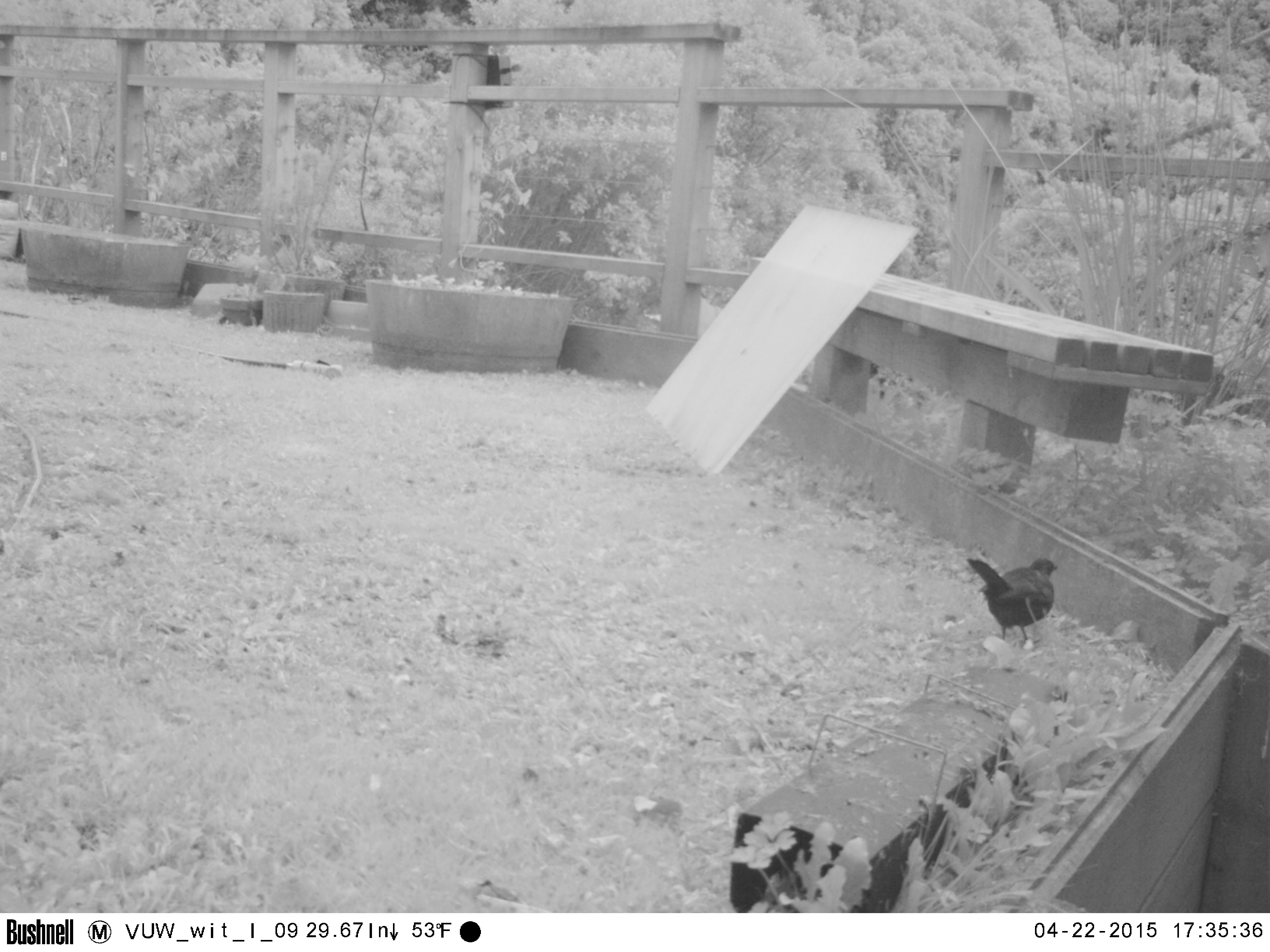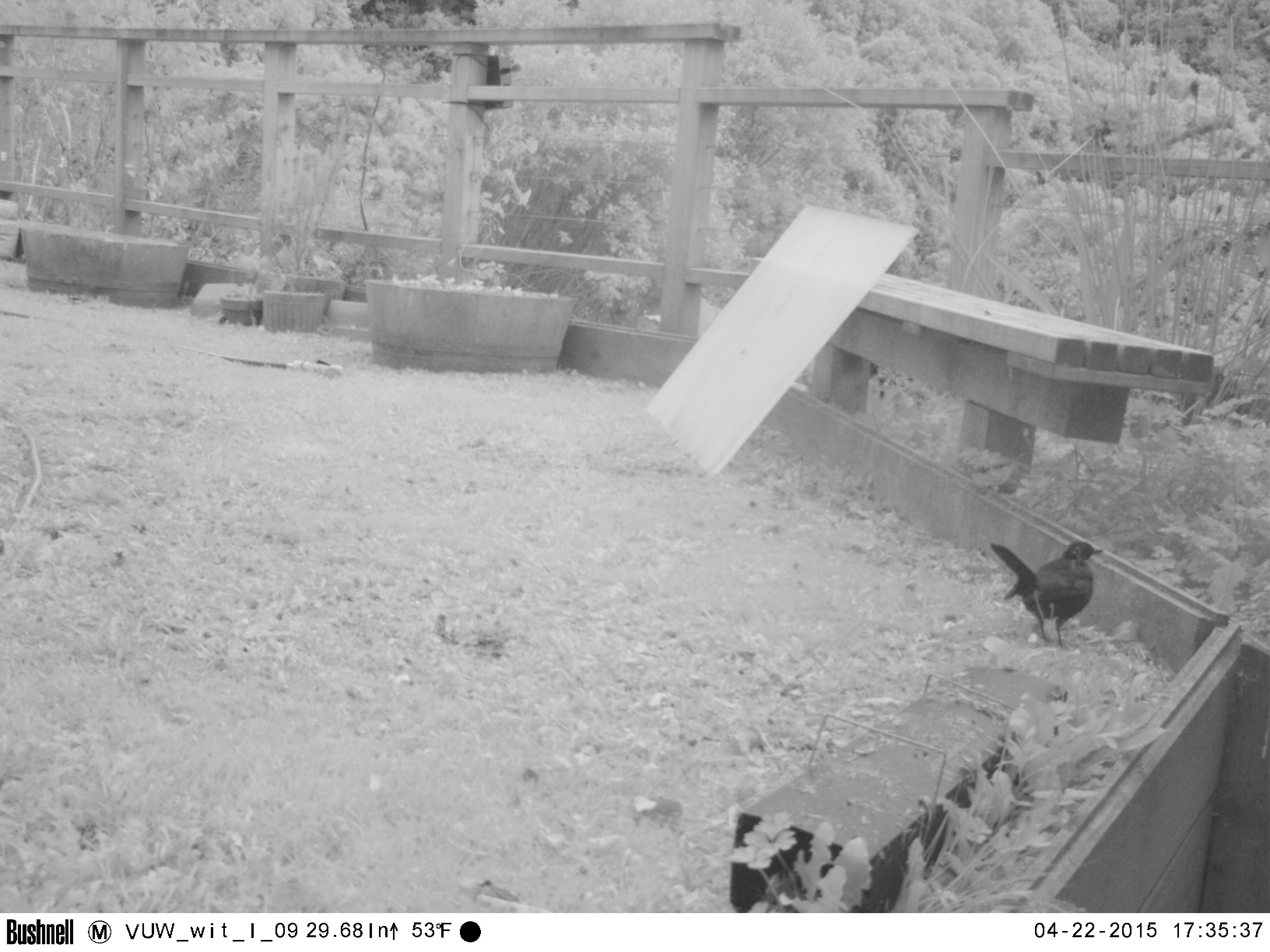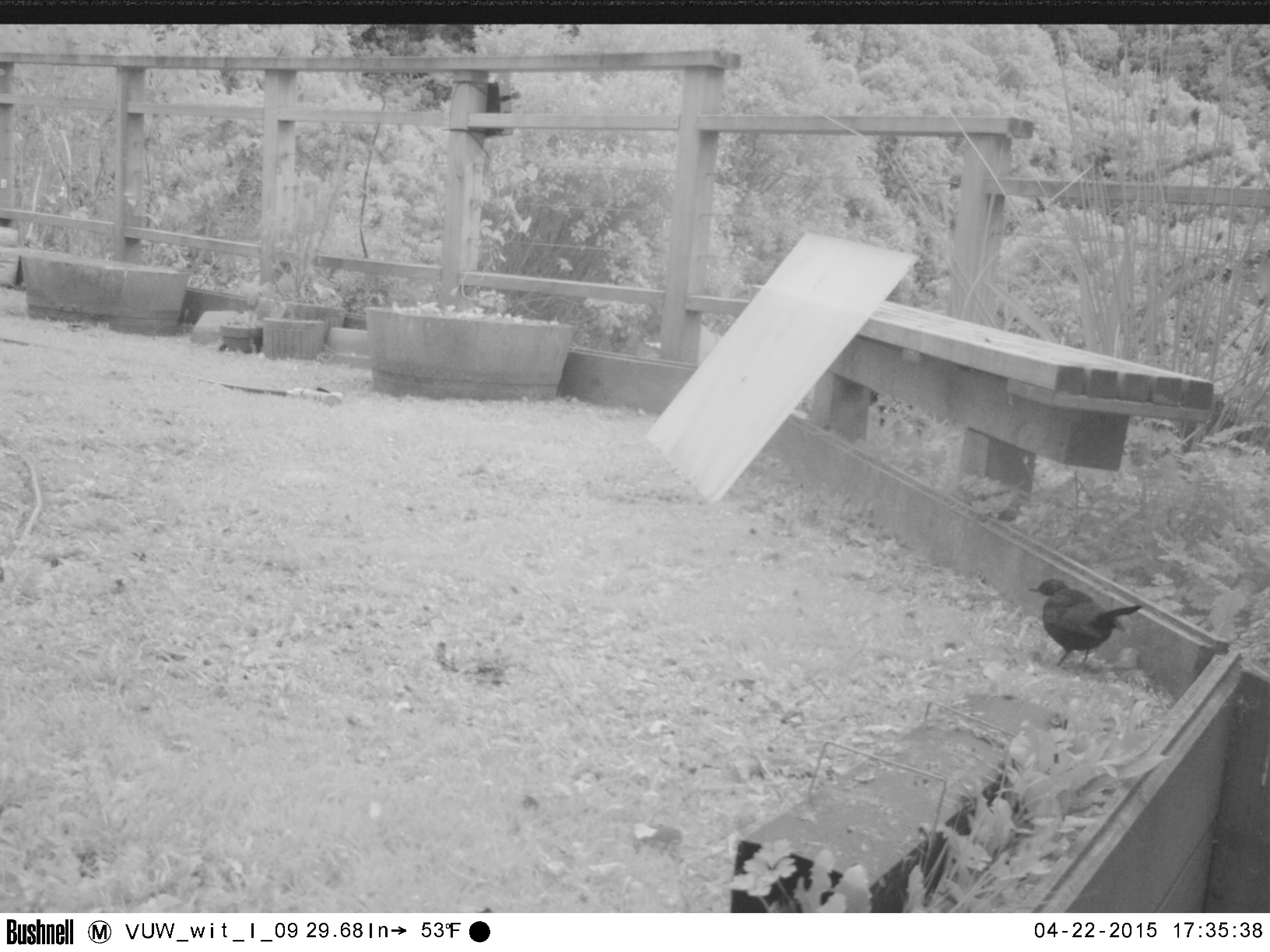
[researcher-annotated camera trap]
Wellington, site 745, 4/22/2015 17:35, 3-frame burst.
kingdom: Animalia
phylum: Chordata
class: Aves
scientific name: Aves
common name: bird